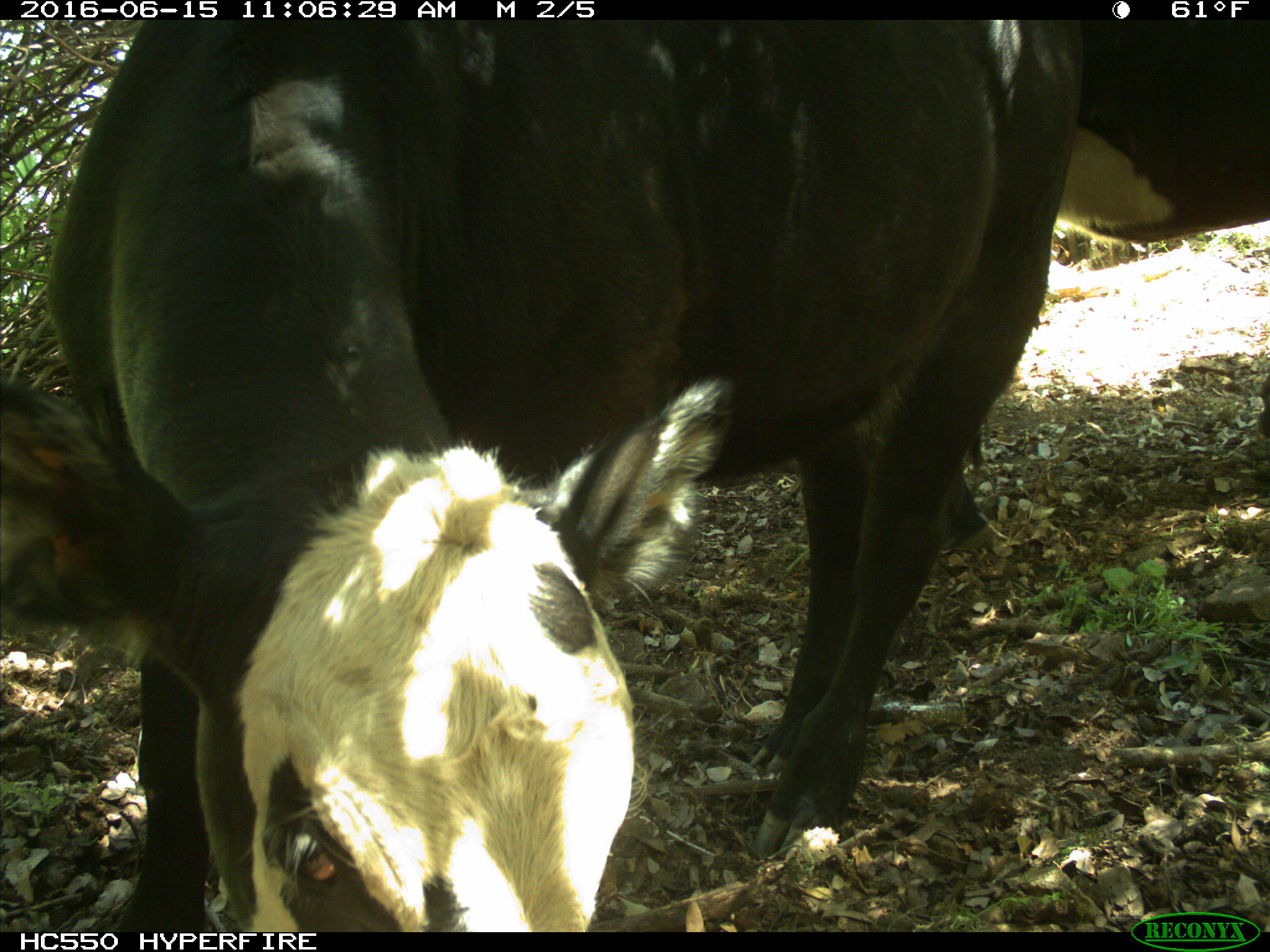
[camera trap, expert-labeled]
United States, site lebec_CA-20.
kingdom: Animalia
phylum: Chordata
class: Mammalia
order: Artiodactyla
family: Bovidae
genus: Bos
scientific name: Bos taurus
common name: domestic cow